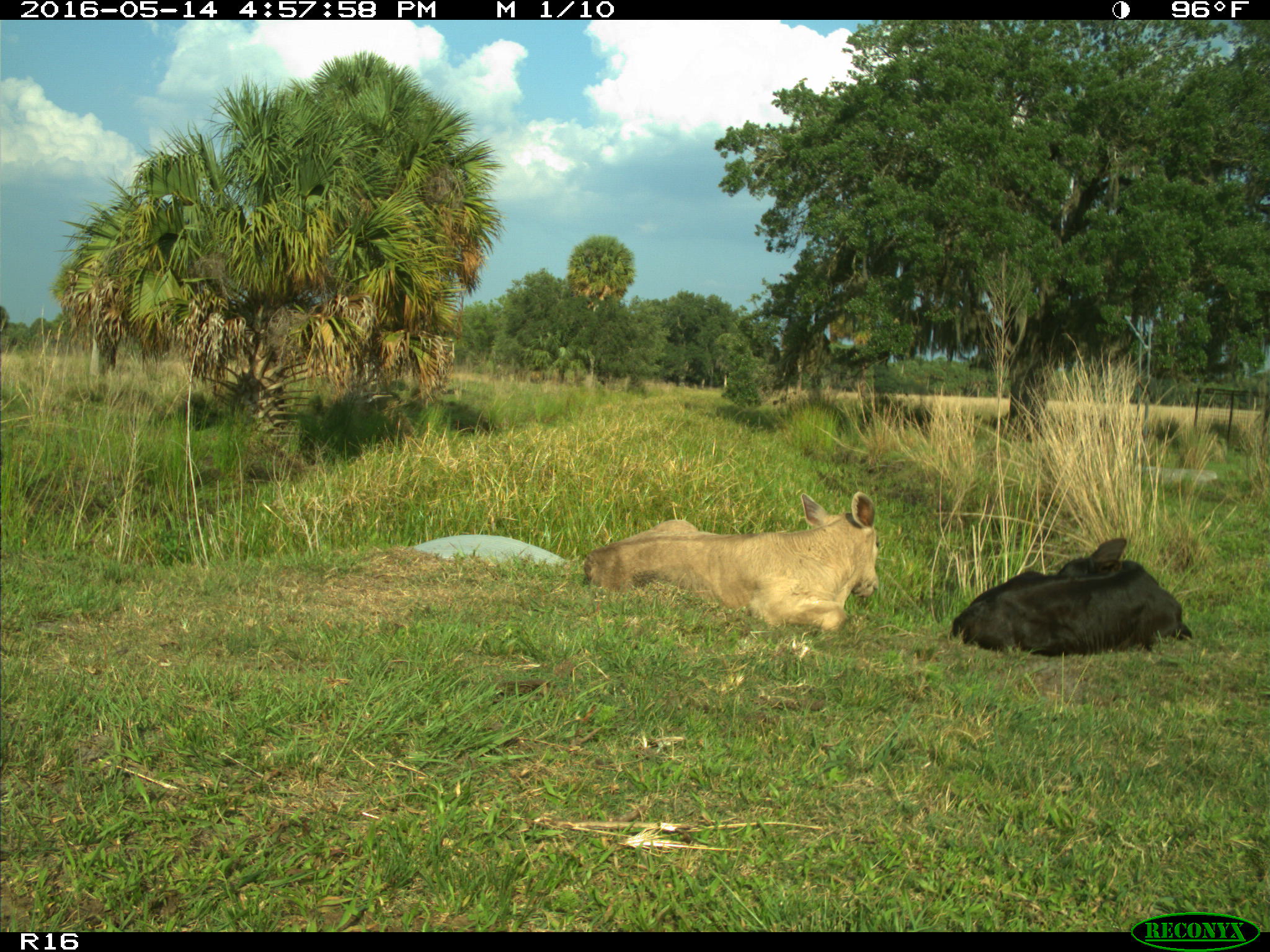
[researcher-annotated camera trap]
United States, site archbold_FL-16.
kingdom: Animalia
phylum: Chordata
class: Mammalia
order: Artiodactyla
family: Bovidae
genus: Bos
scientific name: Bos taurus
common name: domestic cow